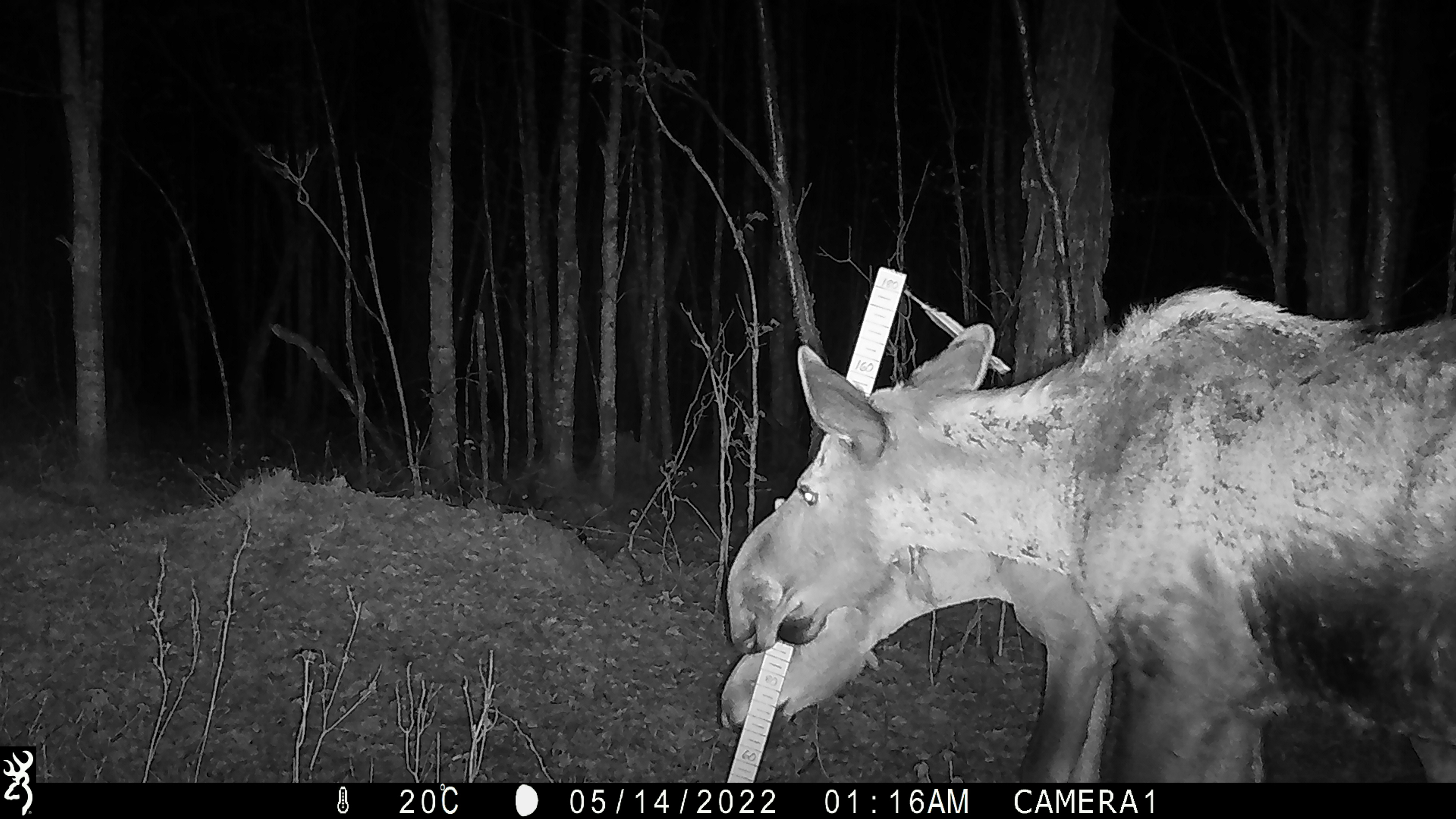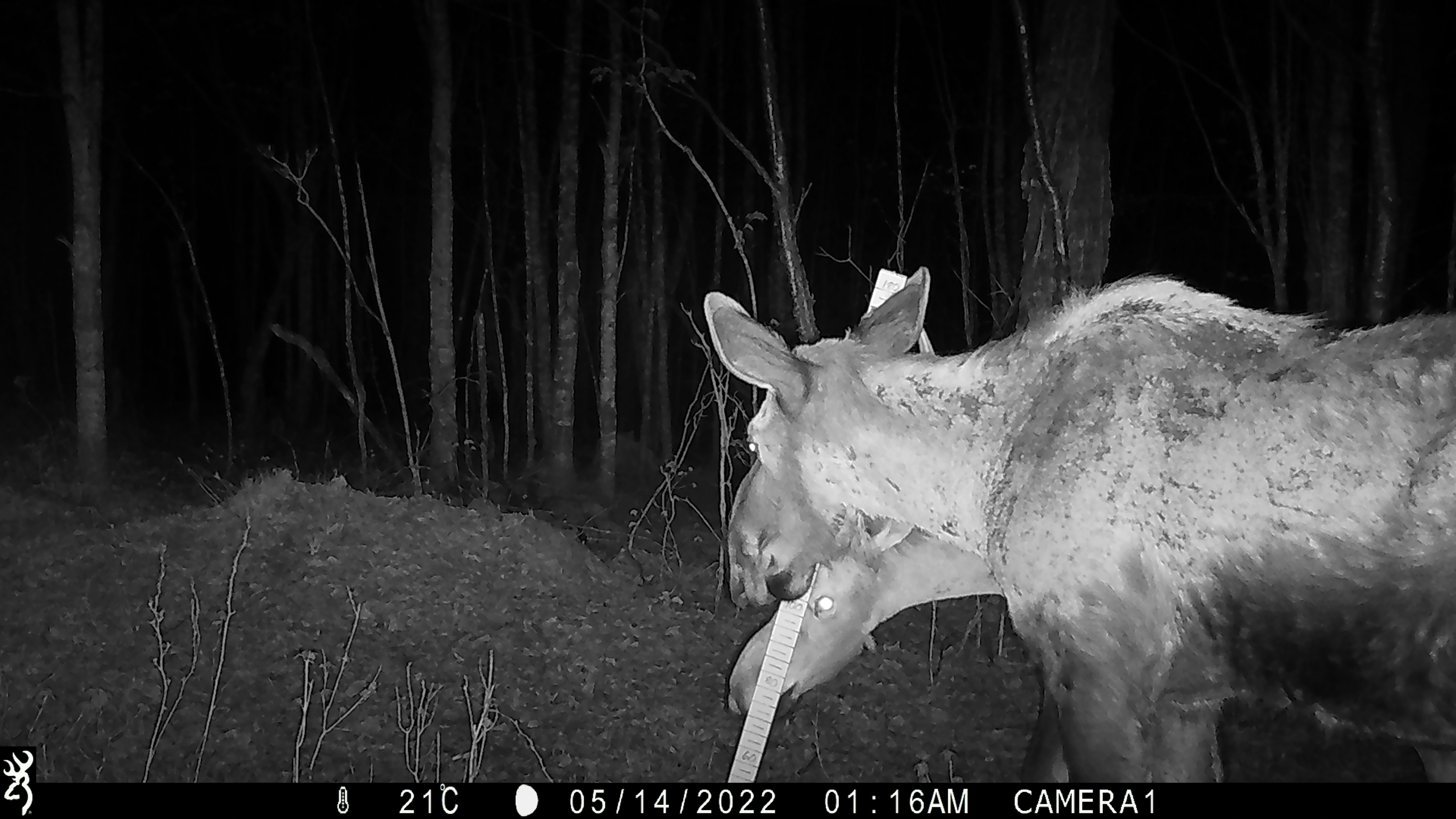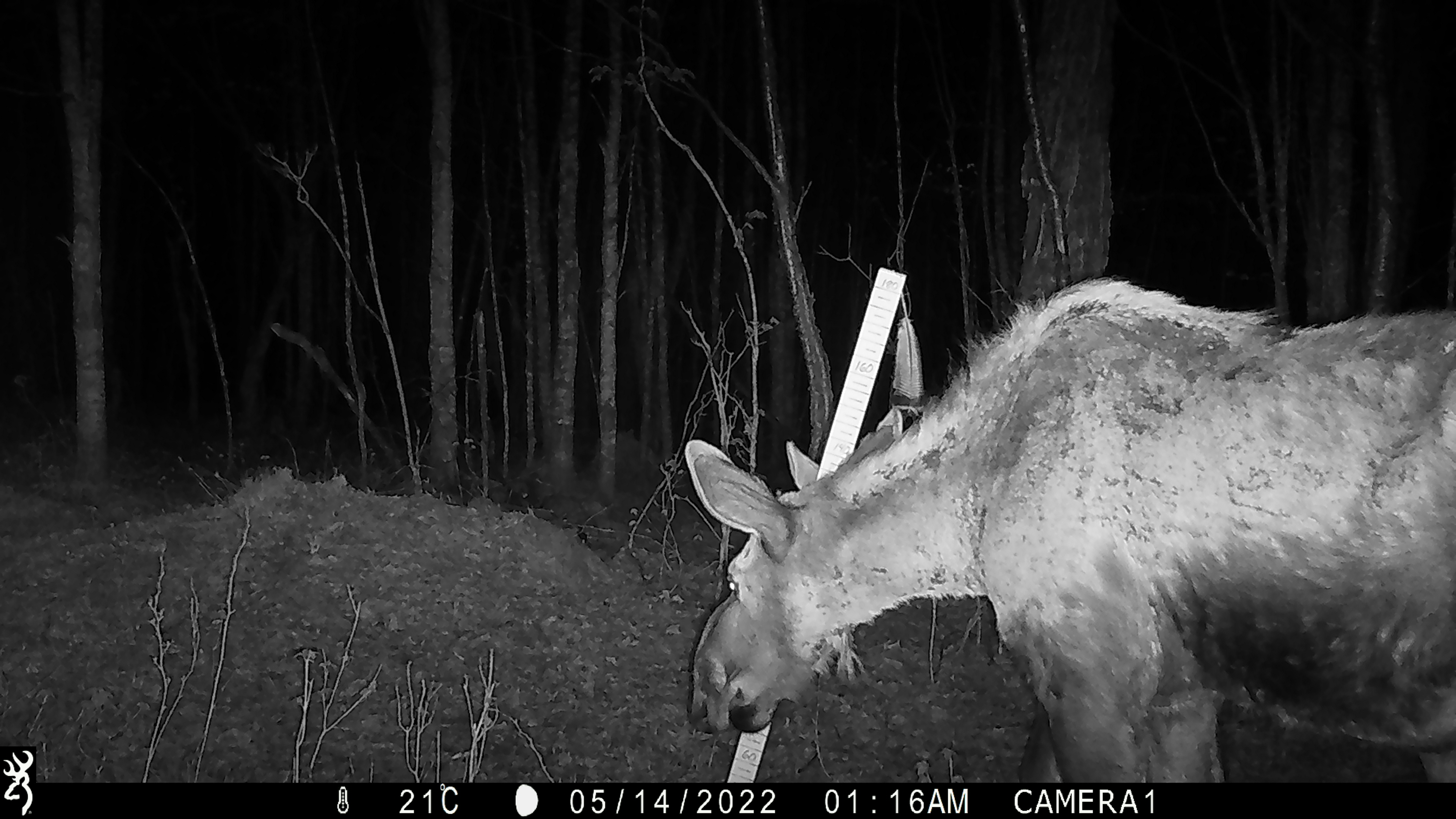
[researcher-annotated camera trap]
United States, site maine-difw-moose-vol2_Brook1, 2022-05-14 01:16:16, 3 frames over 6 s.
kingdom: Animalia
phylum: Chordata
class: Mammalia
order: Artiodactyla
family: Cervidae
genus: Alces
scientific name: Alces alces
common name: moose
Moose (Alces alces).